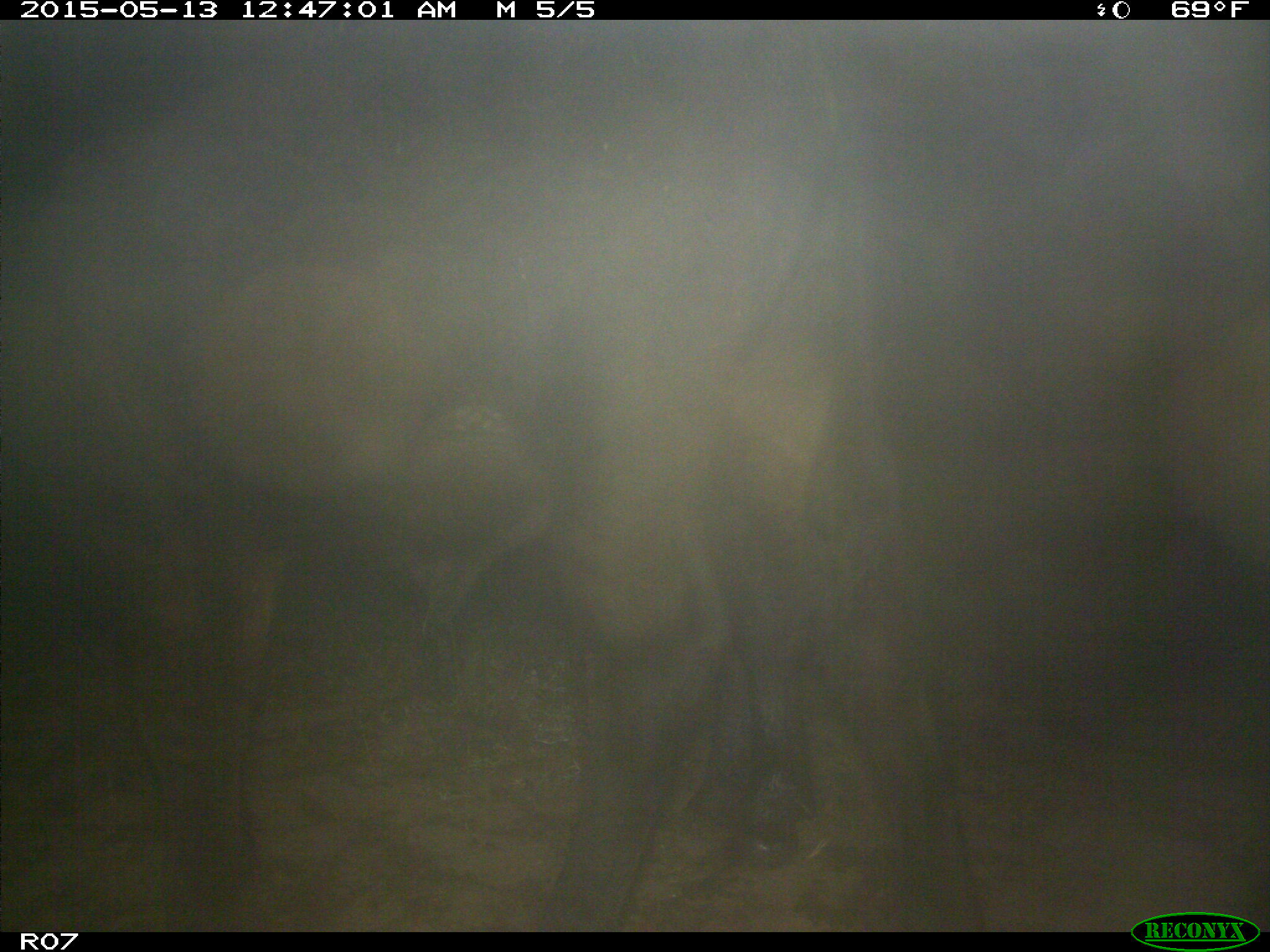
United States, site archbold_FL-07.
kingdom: Animalia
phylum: Chordata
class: Mammalia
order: Artiodactyla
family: Bovidae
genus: Bos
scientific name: Bos taurus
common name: domestic cow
Bos taurus (domestic cow).